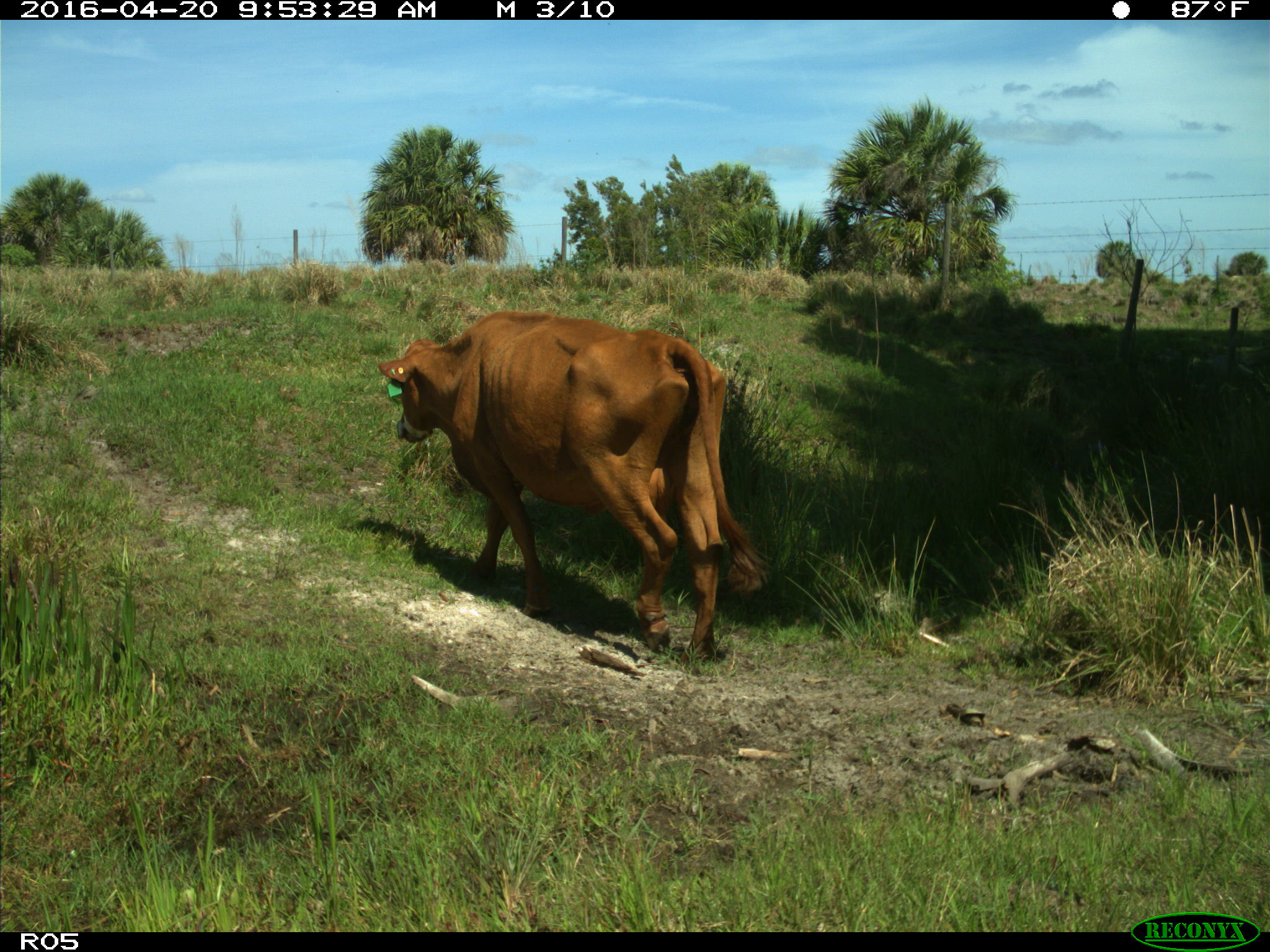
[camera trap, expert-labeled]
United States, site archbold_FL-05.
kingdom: Animalia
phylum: Chordata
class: Mammalia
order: Artiodactyla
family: Bovidae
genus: Bos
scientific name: Bos taurus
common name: domestic cow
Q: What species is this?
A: Bos taurus (domestic cow).